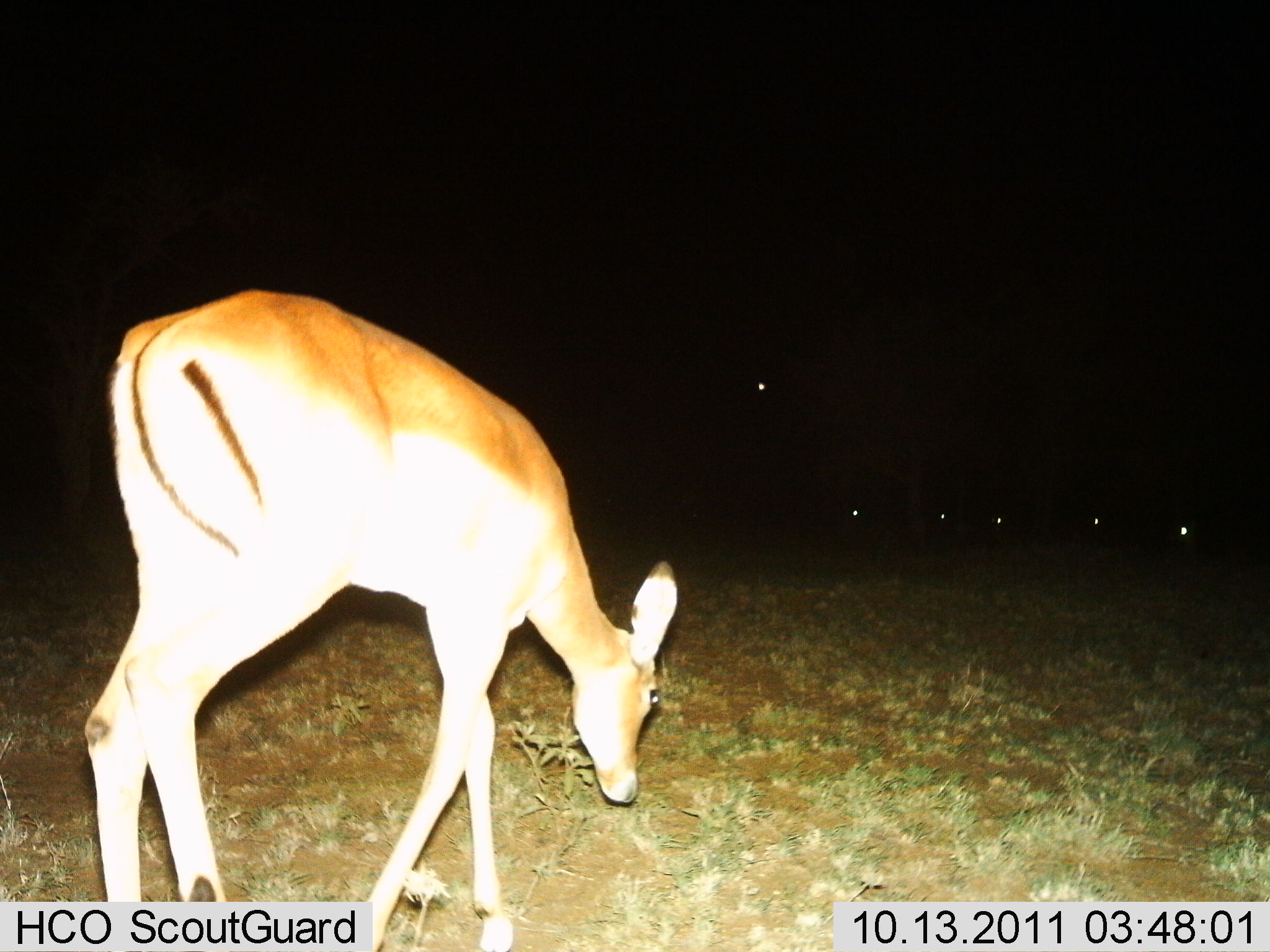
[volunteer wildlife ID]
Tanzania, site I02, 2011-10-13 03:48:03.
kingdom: Animalia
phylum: Chordata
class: Mammalia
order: Artiodactyla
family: Bovidae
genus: Nanger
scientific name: Nanger granti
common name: grant's gazelle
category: gazellegrants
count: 1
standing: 20%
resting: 0%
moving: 20%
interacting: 0%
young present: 10%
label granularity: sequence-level